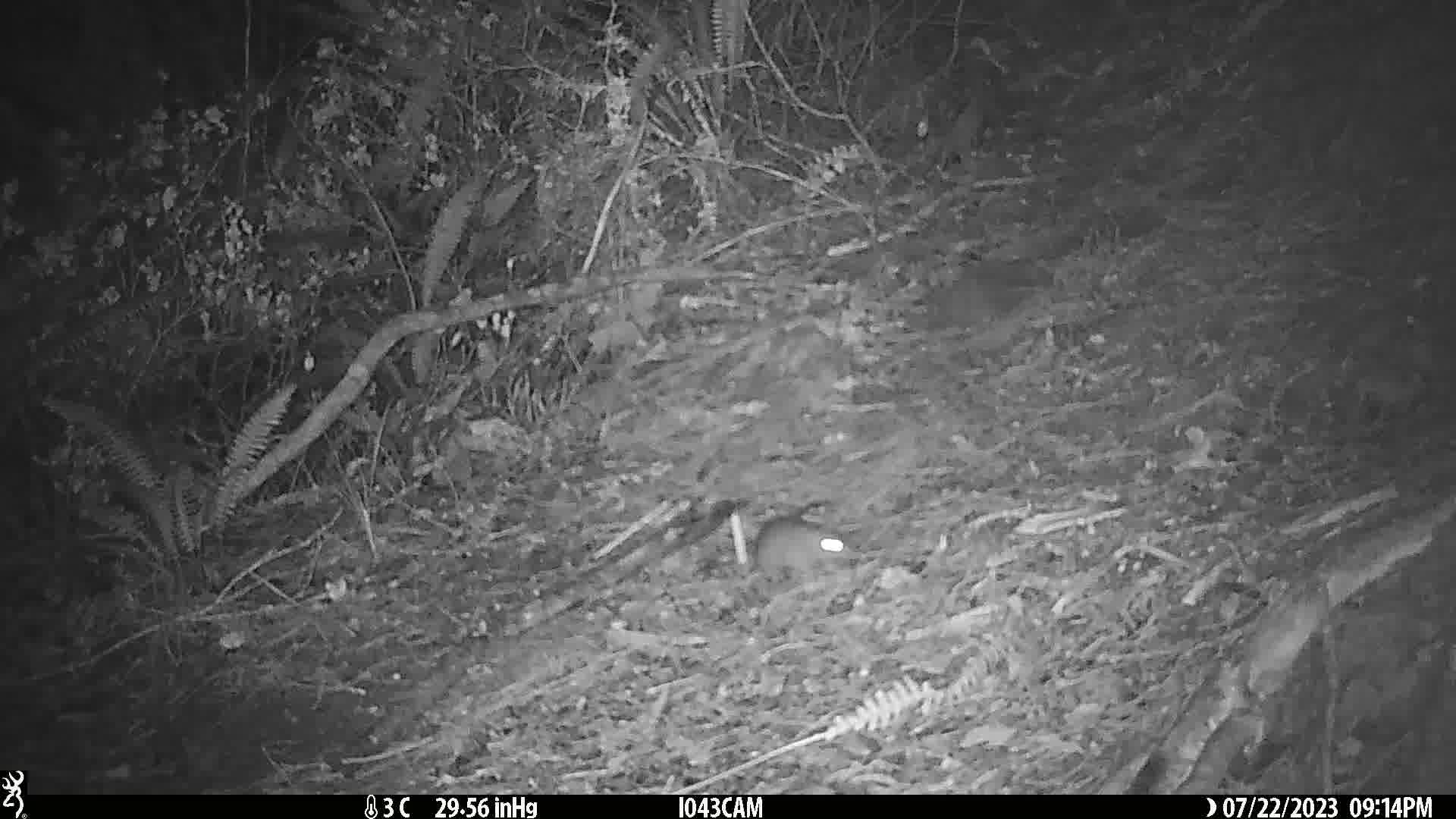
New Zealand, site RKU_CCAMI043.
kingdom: Animalia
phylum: Chordata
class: Mammalia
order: Rodentia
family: Muridae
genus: Rattus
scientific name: Rattus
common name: rat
Rat (Rattus).